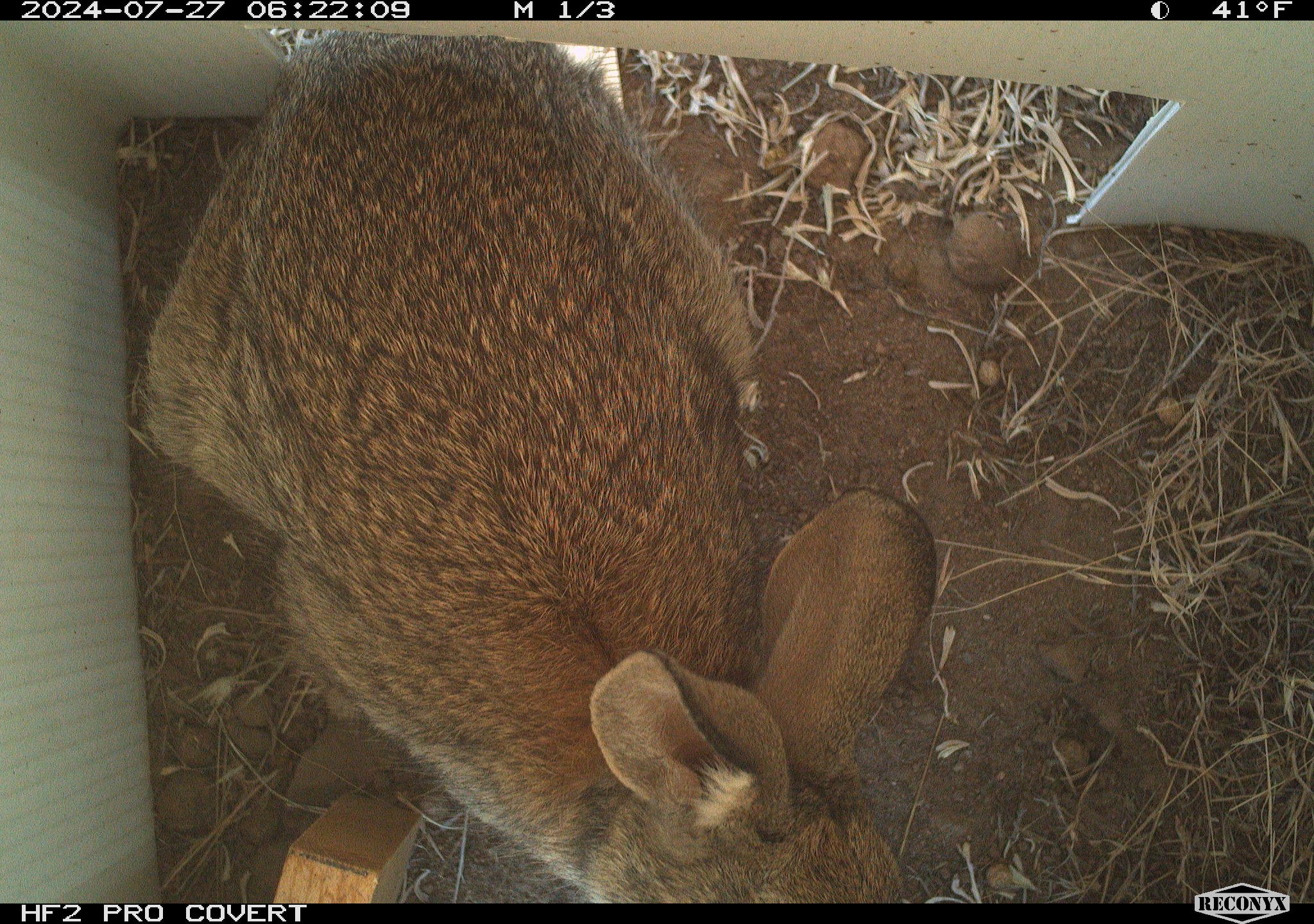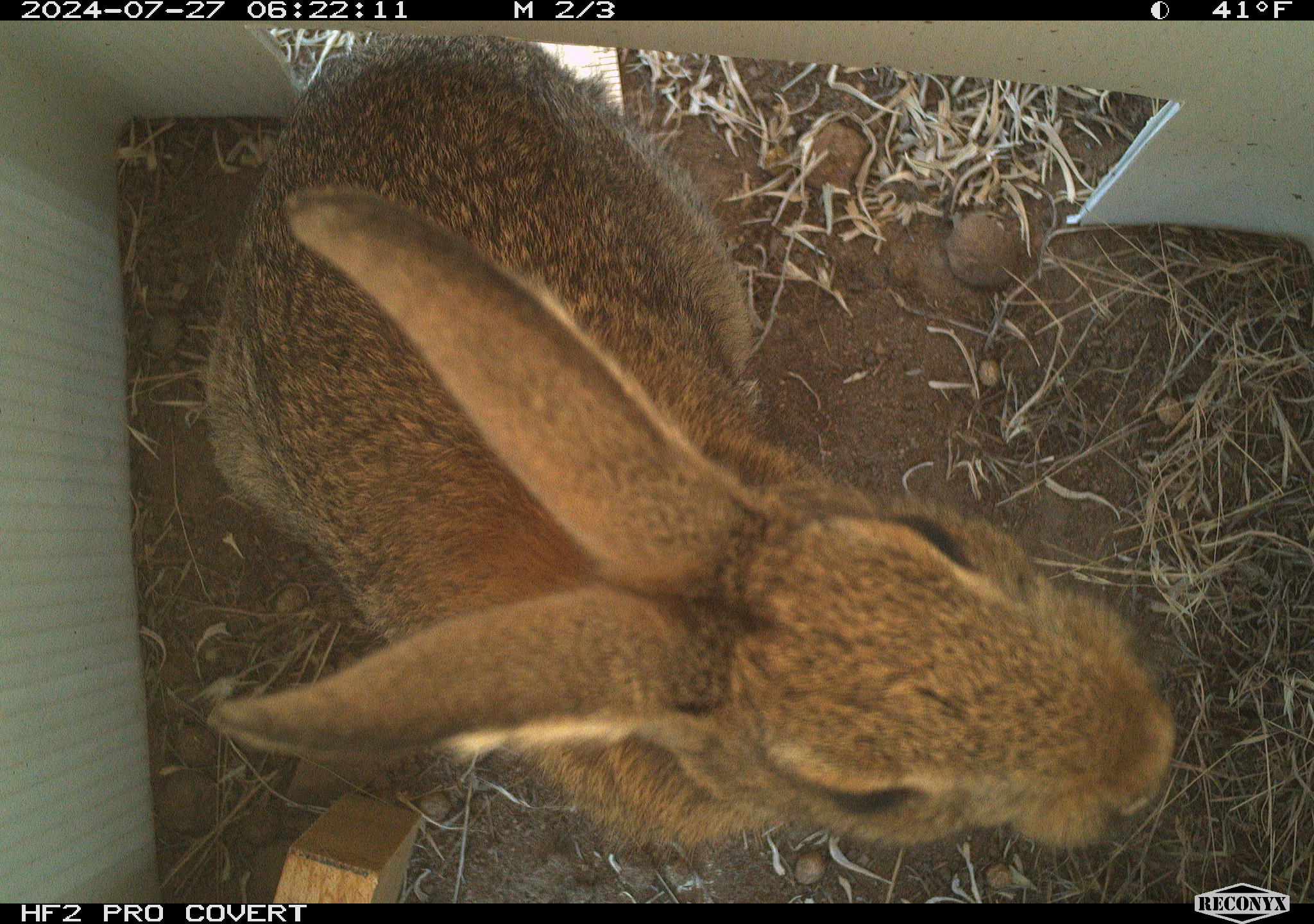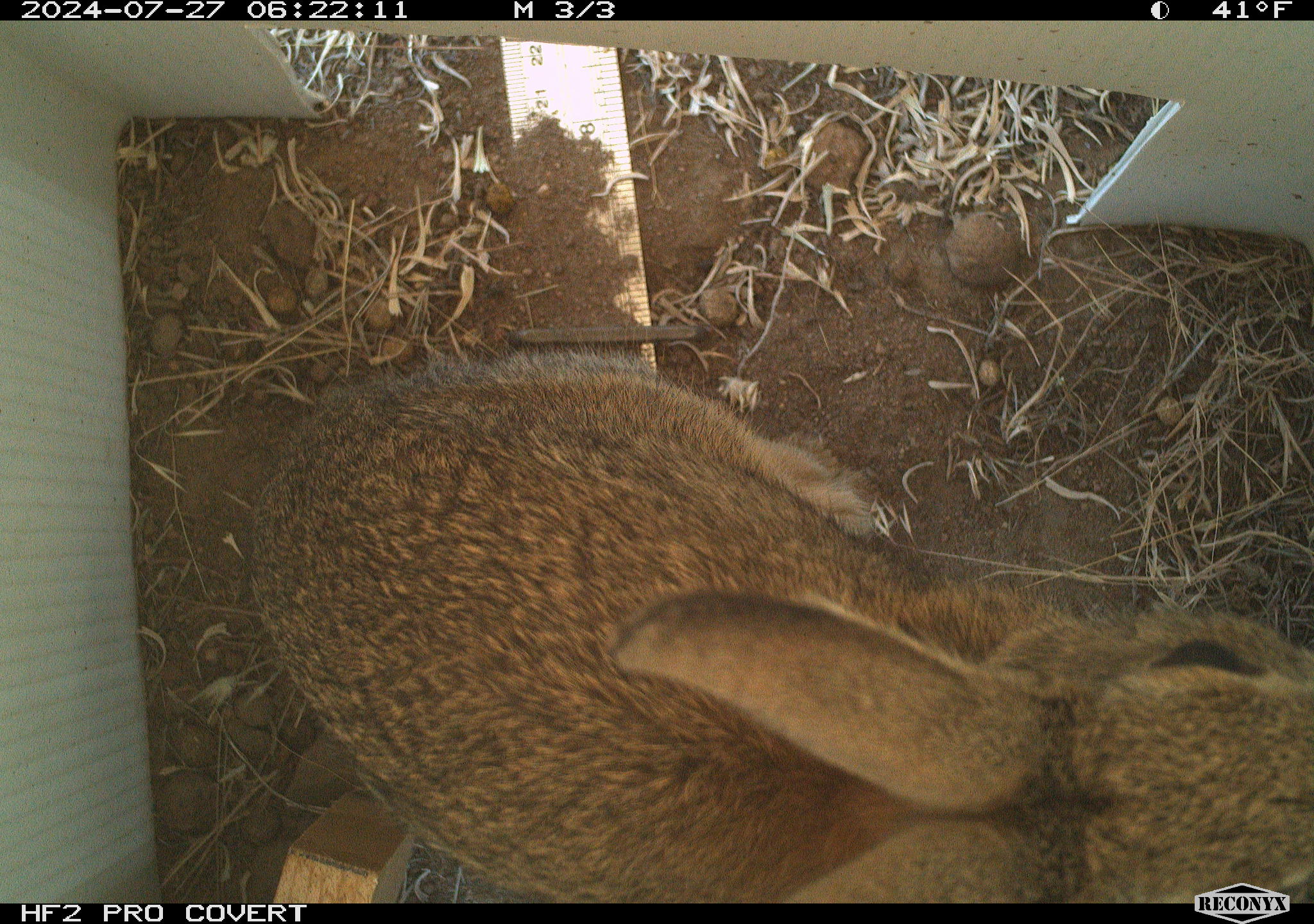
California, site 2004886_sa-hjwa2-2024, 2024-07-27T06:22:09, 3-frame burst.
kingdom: Animalia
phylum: Chordata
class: Mammalia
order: Lagomorpha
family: Leporidae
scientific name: Leporidae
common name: rabbit or hare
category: rabbit and hare family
Rabbit and hare family (rabbit or hare) (Leporidae).